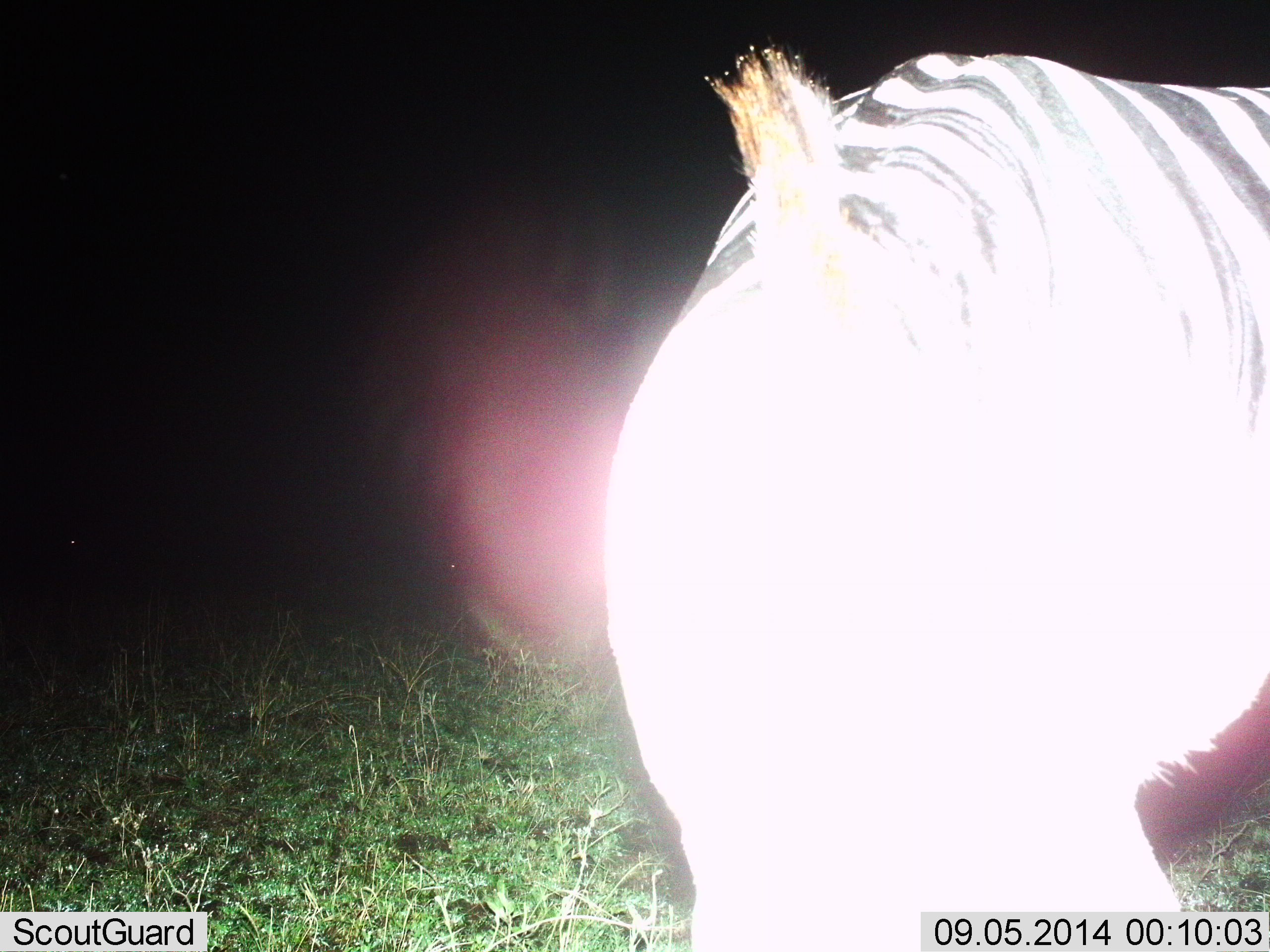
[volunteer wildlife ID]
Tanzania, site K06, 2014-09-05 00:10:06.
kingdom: Animalia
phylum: Chordata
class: Mammalia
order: Perissodactyla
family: Equidae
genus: Equus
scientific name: Equus quagga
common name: plains zebra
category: zebra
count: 1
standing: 50%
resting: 0%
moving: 0%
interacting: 0%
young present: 0%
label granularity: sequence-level